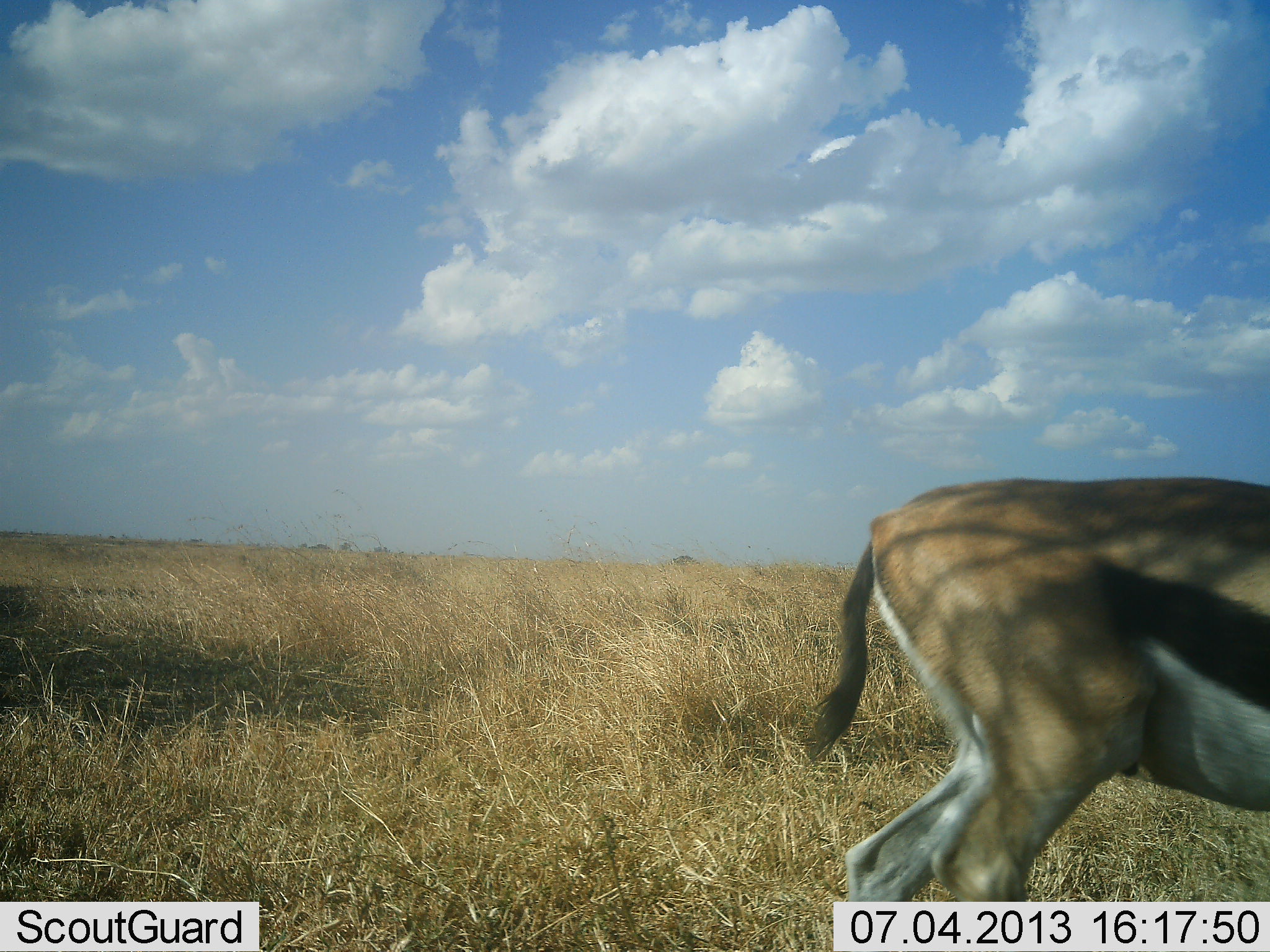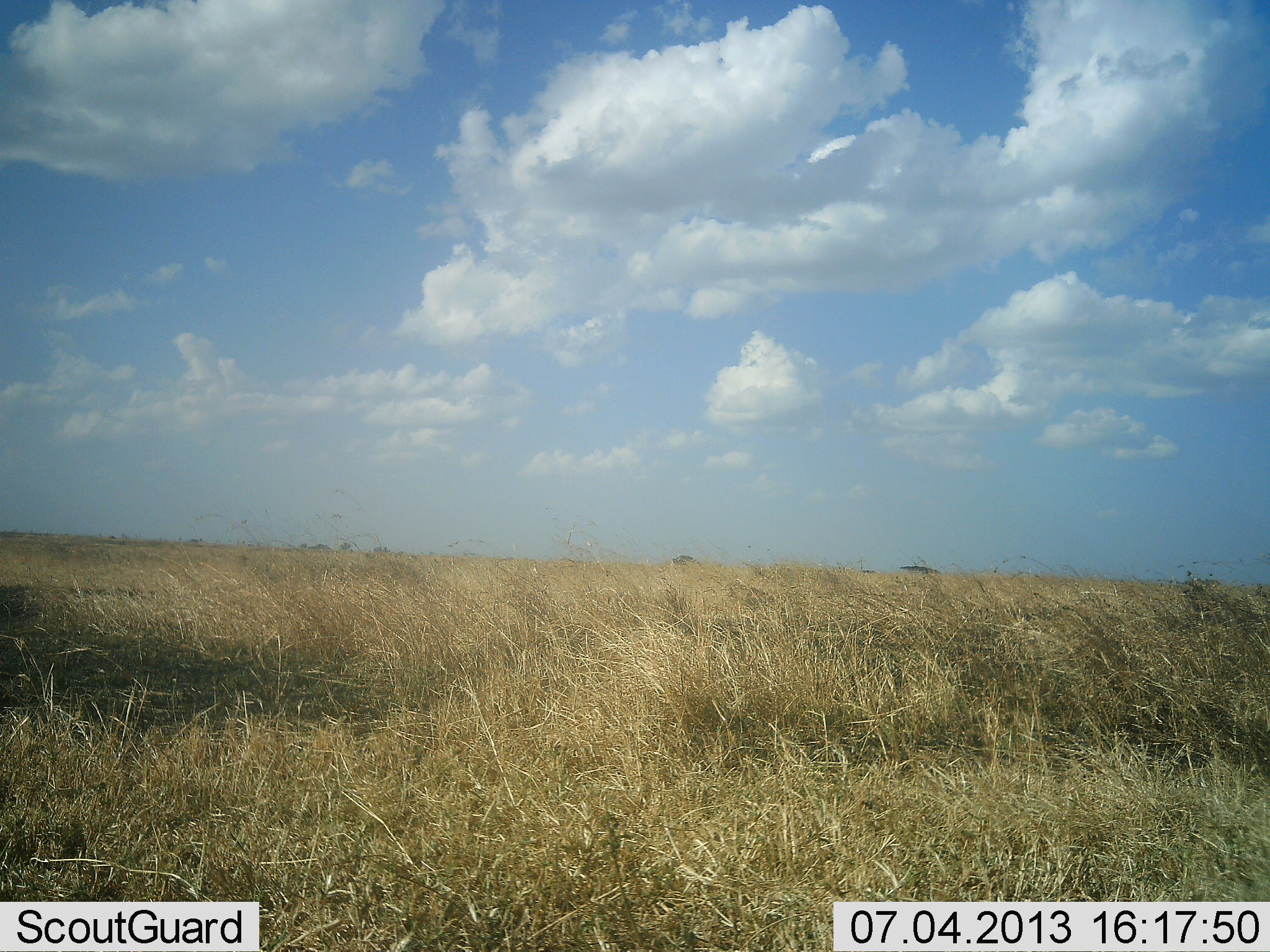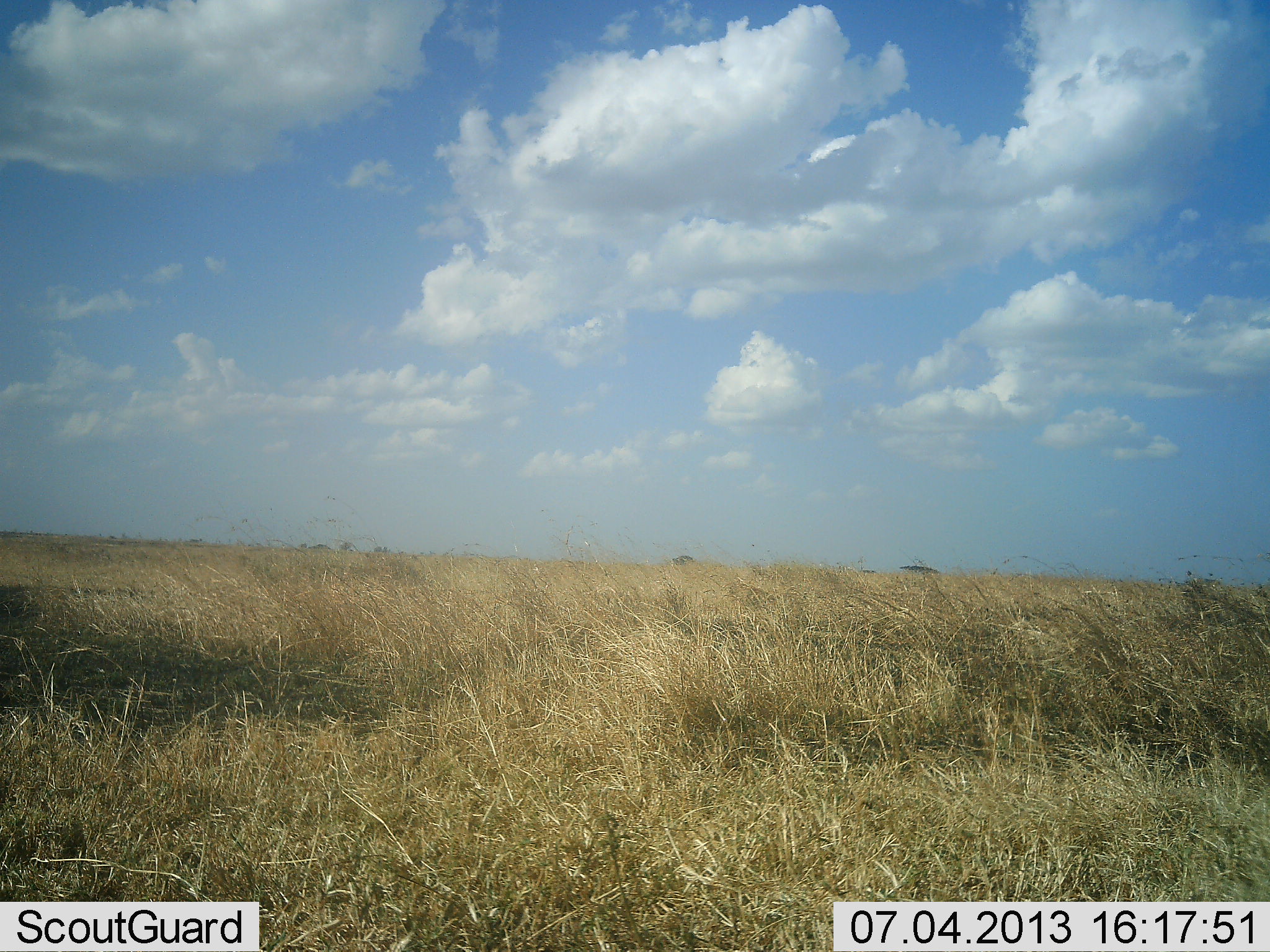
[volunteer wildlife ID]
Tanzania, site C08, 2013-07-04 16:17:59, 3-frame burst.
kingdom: Animalia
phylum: Chordata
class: Mammalia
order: Artiodactyla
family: Bovidae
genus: Eudorcas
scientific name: Eudorcas thomsonii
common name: thomson's gazelle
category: gazellethomsons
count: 1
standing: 0%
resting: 0%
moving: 100%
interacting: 0%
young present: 0%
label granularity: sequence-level